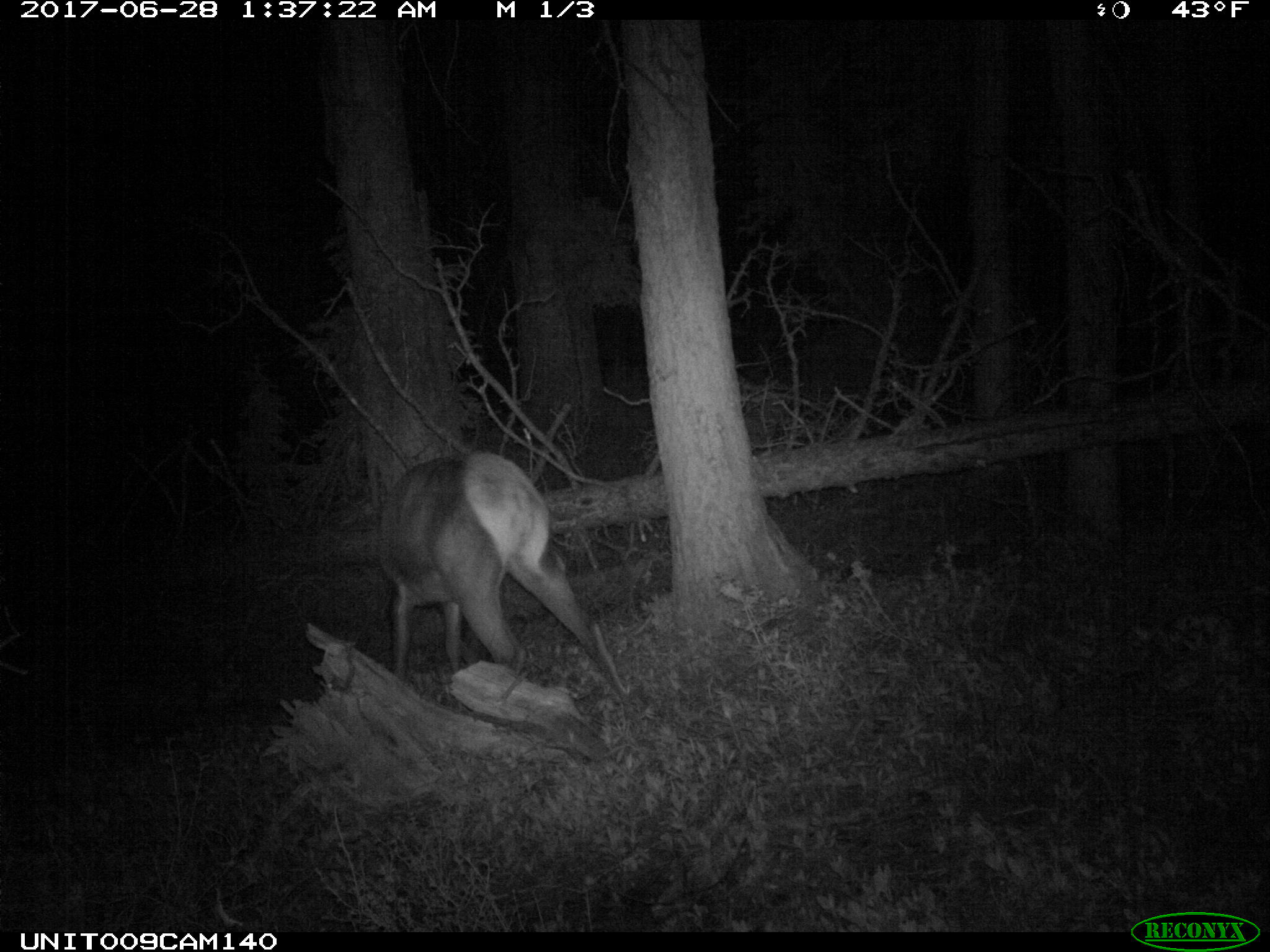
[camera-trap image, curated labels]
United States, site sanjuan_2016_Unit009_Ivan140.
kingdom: Animalia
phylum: Chordata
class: Mammalia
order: Artiodactyla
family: Cervidae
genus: Cervus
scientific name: Cervus elaphus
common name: red deer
Cervus elaphus (red deer).